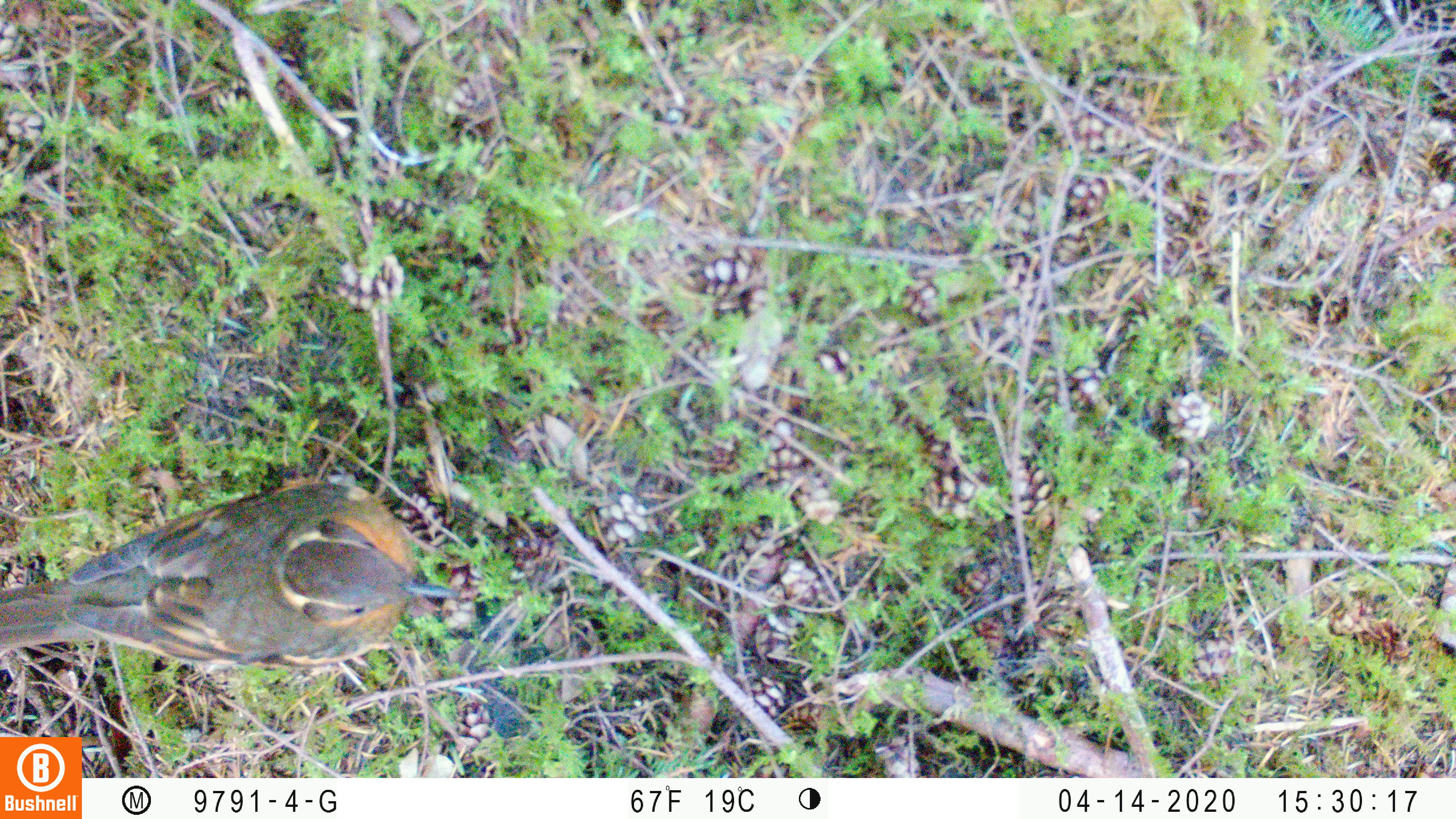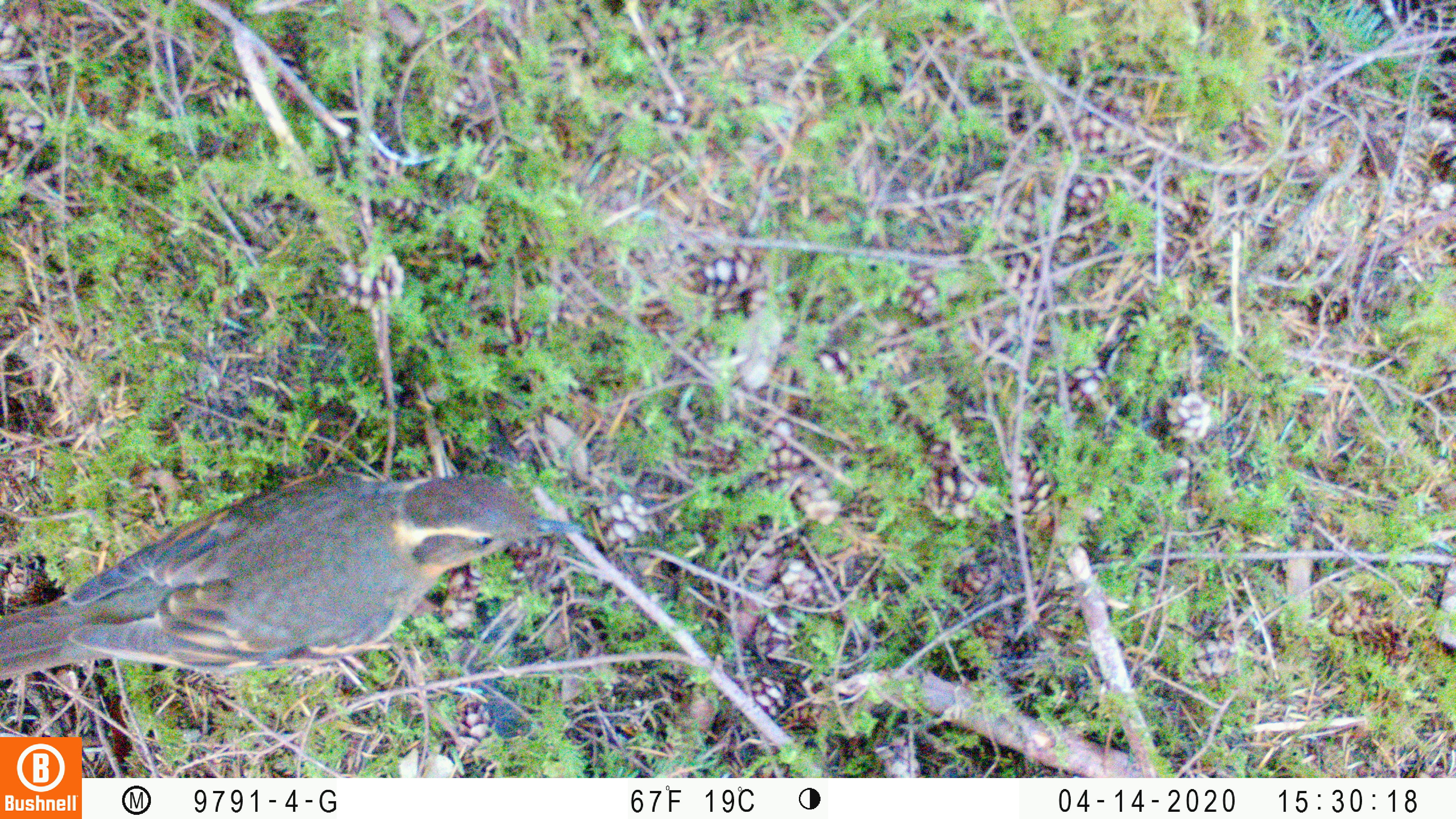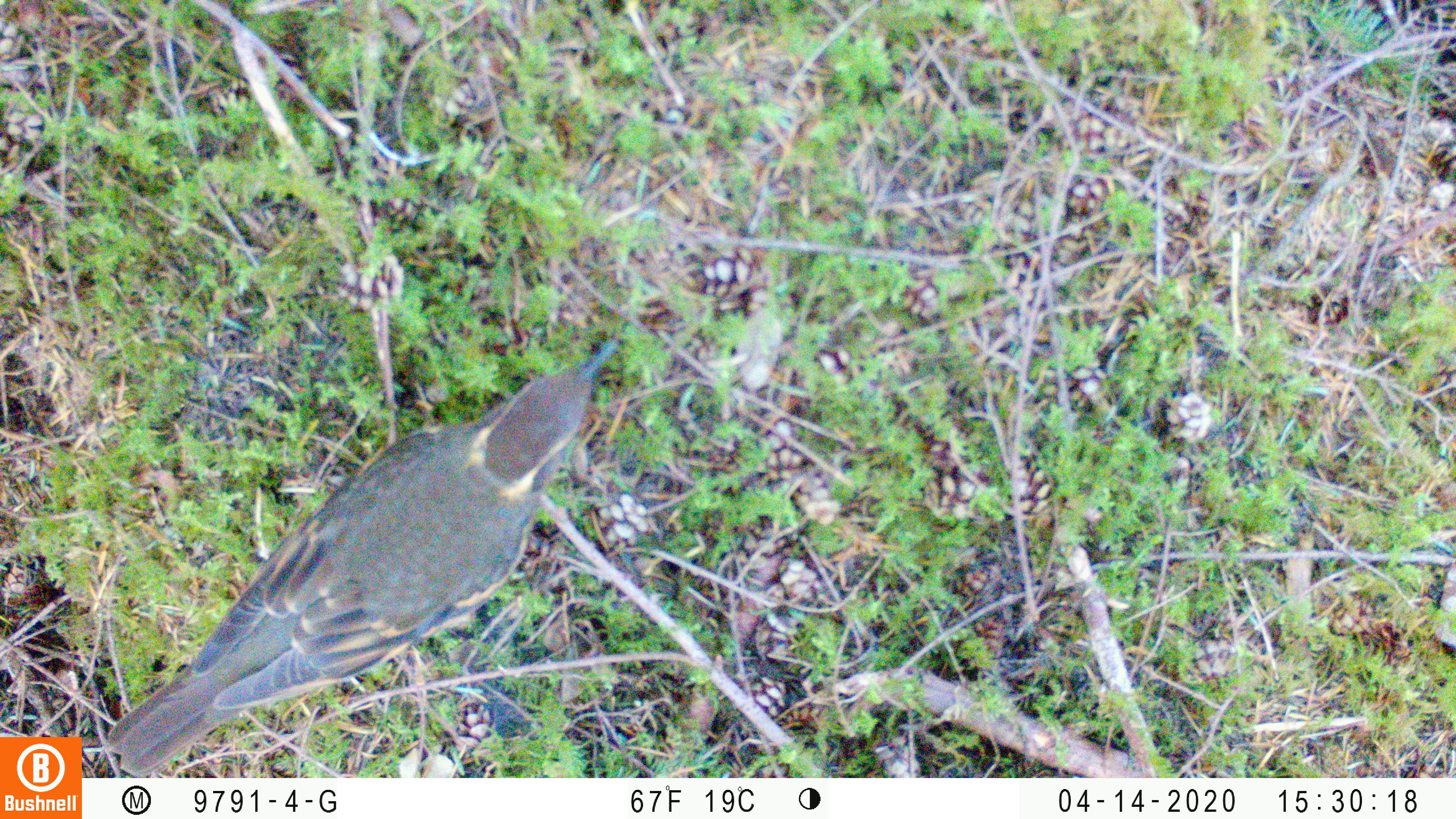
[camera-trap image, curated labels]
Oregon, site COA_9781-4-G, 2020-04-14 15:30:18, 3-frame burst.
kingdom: Animalia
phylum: Chordata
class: Aves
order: Passeriformes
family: Turdidae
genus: Ixoreus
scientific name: Ixoreus naevius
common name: varied thrush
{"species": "varied thrush (Ixoreus naevius)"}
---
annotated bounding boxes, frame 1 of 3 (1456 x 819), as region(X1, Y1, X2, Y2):
varied thrush: region(0, 478, 451, 667)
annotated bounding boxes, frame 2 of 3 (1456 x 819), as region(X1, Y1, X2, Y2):
varied thrush: region(3, 466, 586, 686)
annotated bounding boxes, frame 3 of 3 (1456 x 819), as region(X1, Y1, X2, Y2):
varied thrush: region(100, 338, 614, 772)